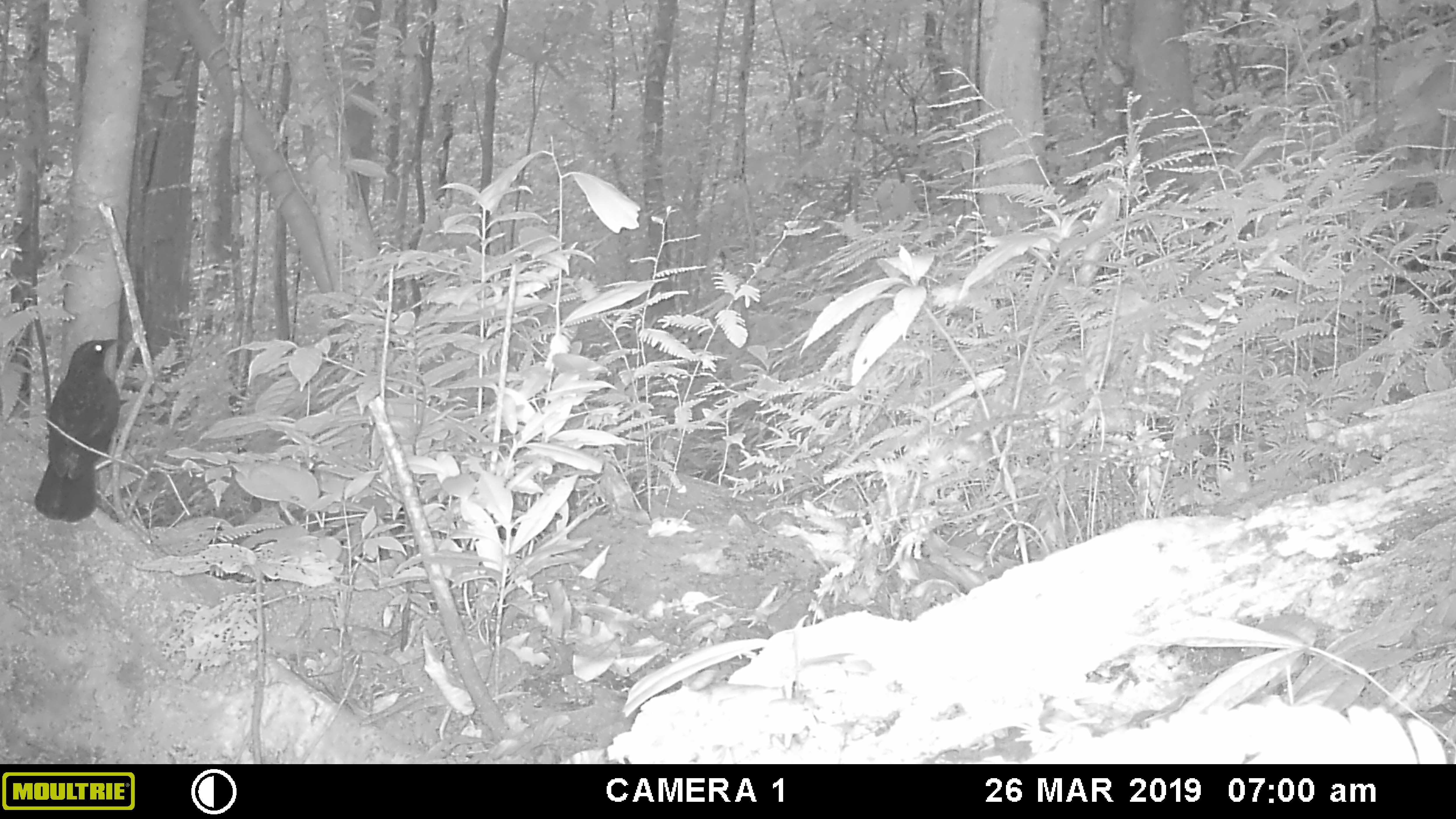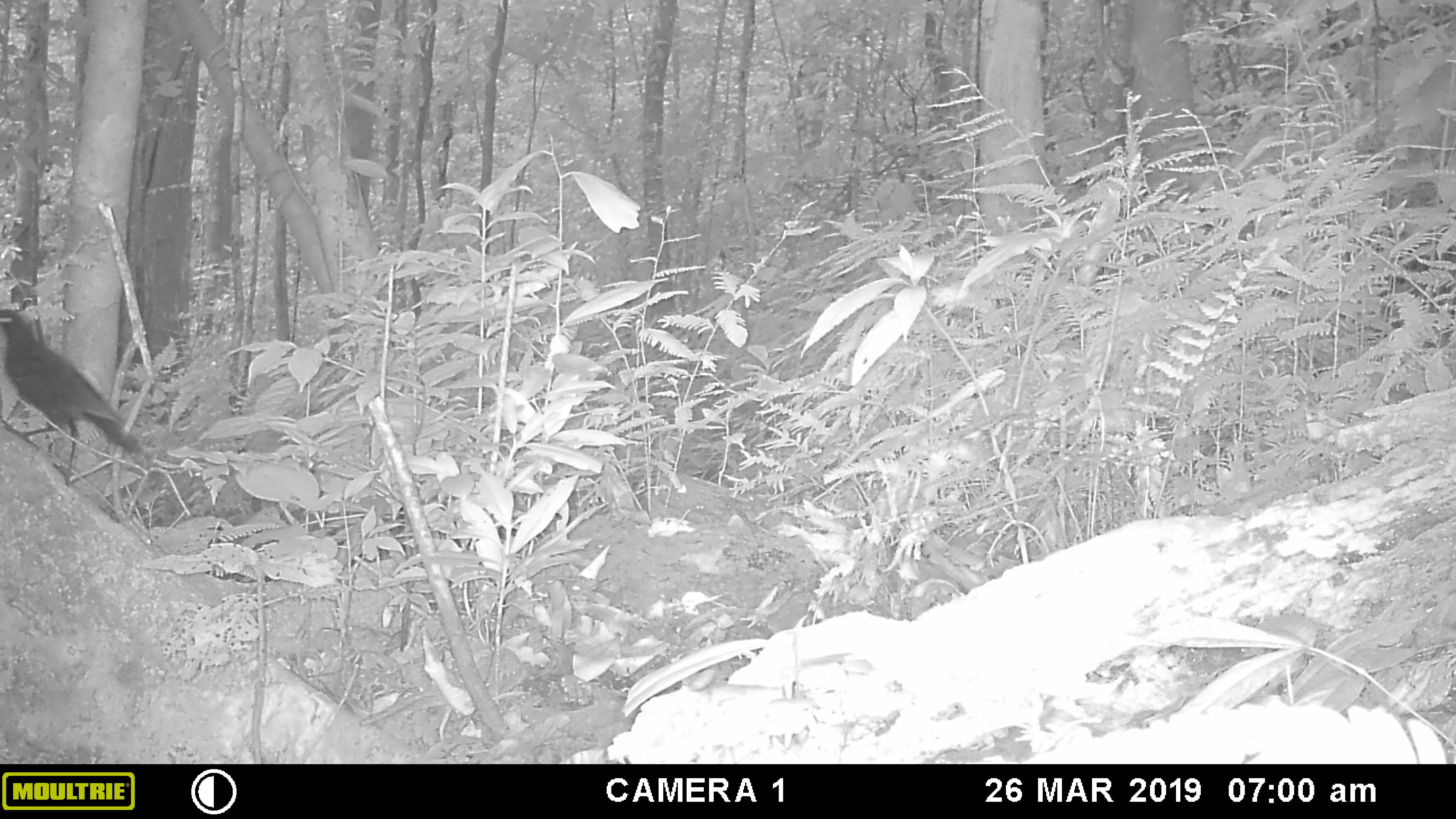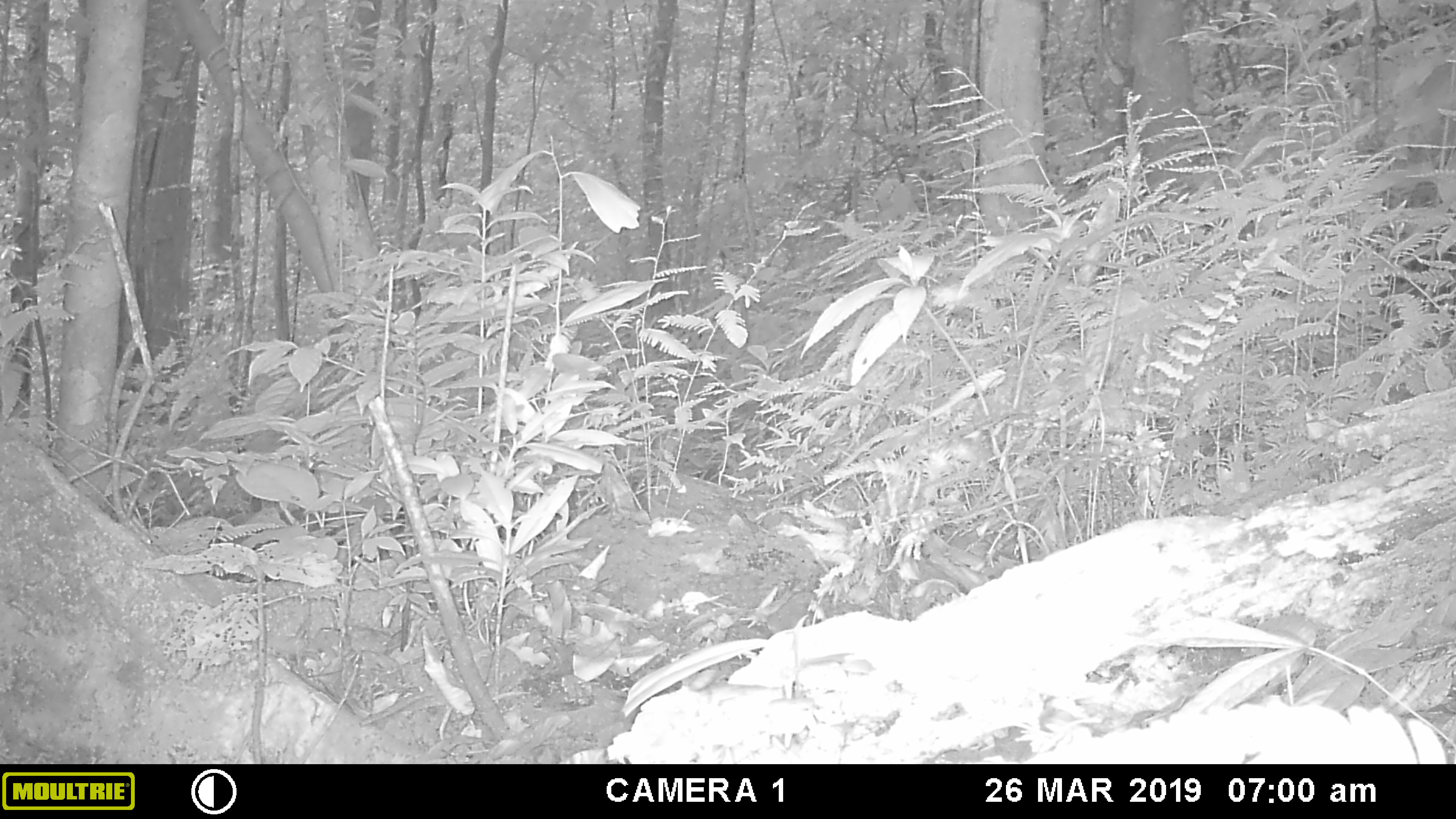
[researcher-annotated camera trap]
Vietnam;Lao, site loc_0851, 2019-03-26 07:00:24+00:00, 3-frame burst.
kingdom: Animalia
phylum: Chordata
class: Aves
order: Passeriformes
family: Muscicapidae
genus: Myophonus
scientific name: Myophonus caeruleus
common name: blue whistling thrush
Blue whistling thrush (Myophonus caeruleus). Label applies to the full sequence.